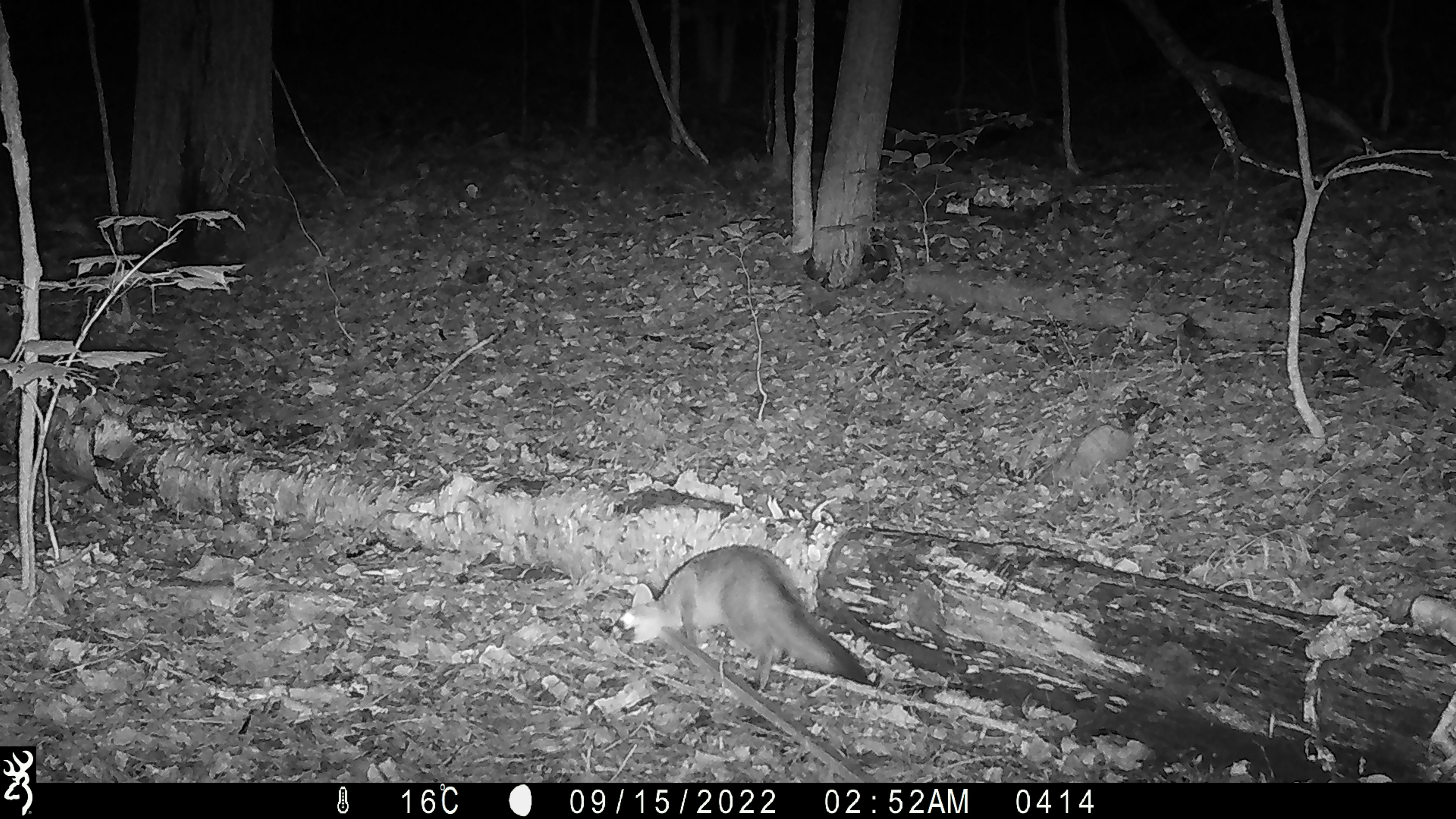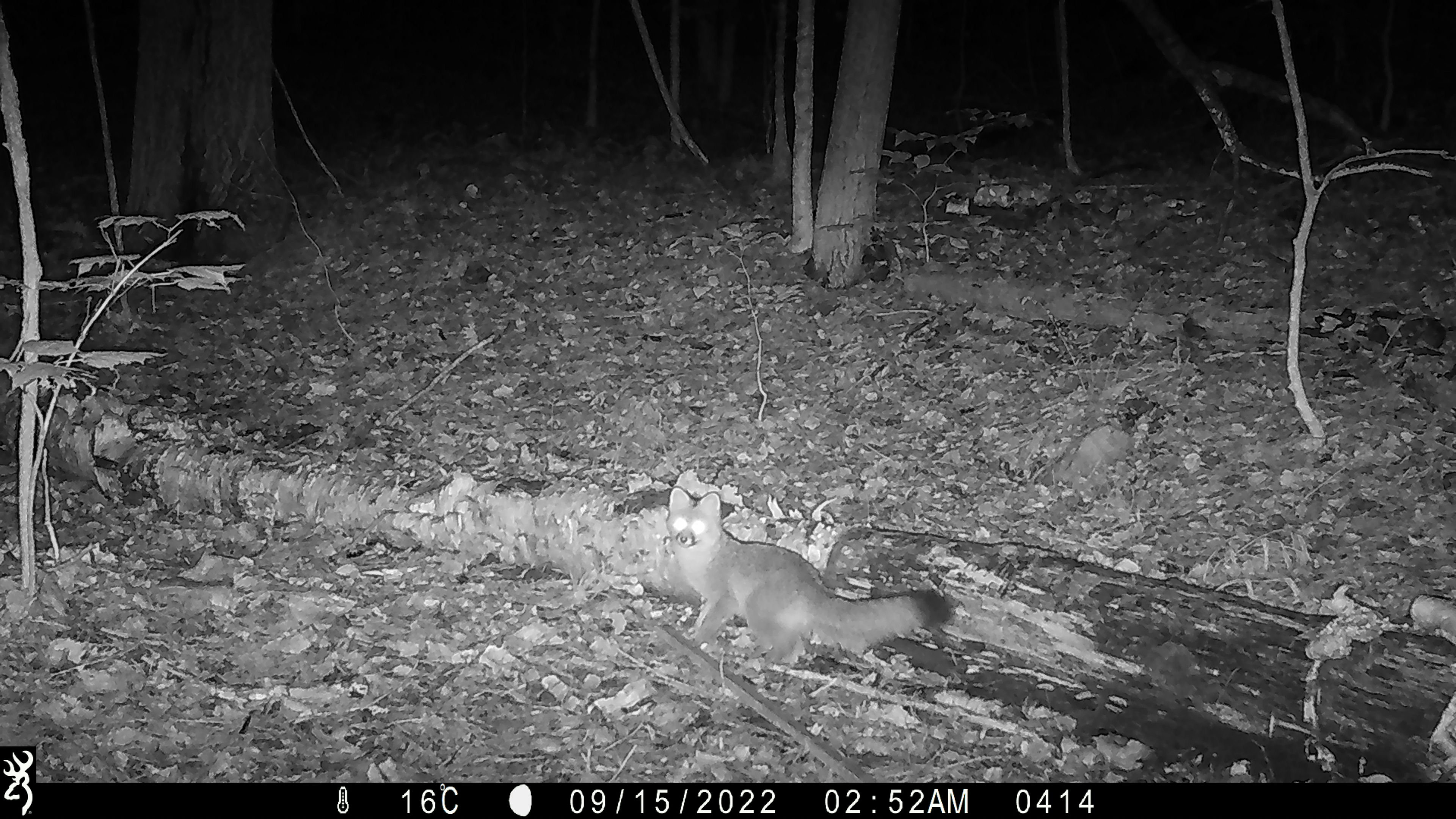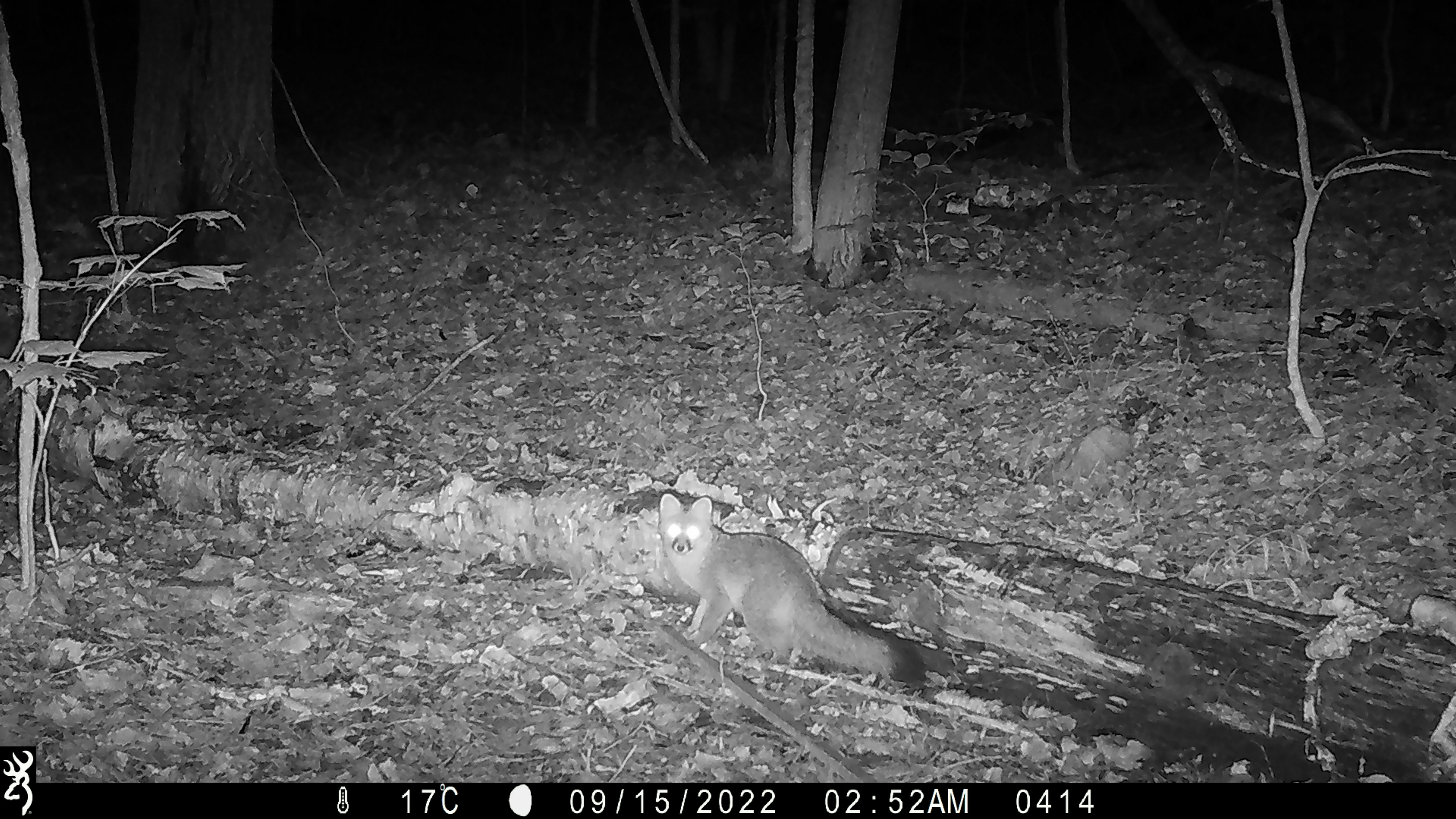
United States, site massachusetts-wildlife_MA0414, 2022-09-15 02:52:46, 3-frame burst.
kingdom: Animalia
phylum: Chordata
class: Mammalia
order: Carnivora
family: Canidae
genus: Urocyon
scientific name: Urocyon cinereoargenteus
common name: gray fox